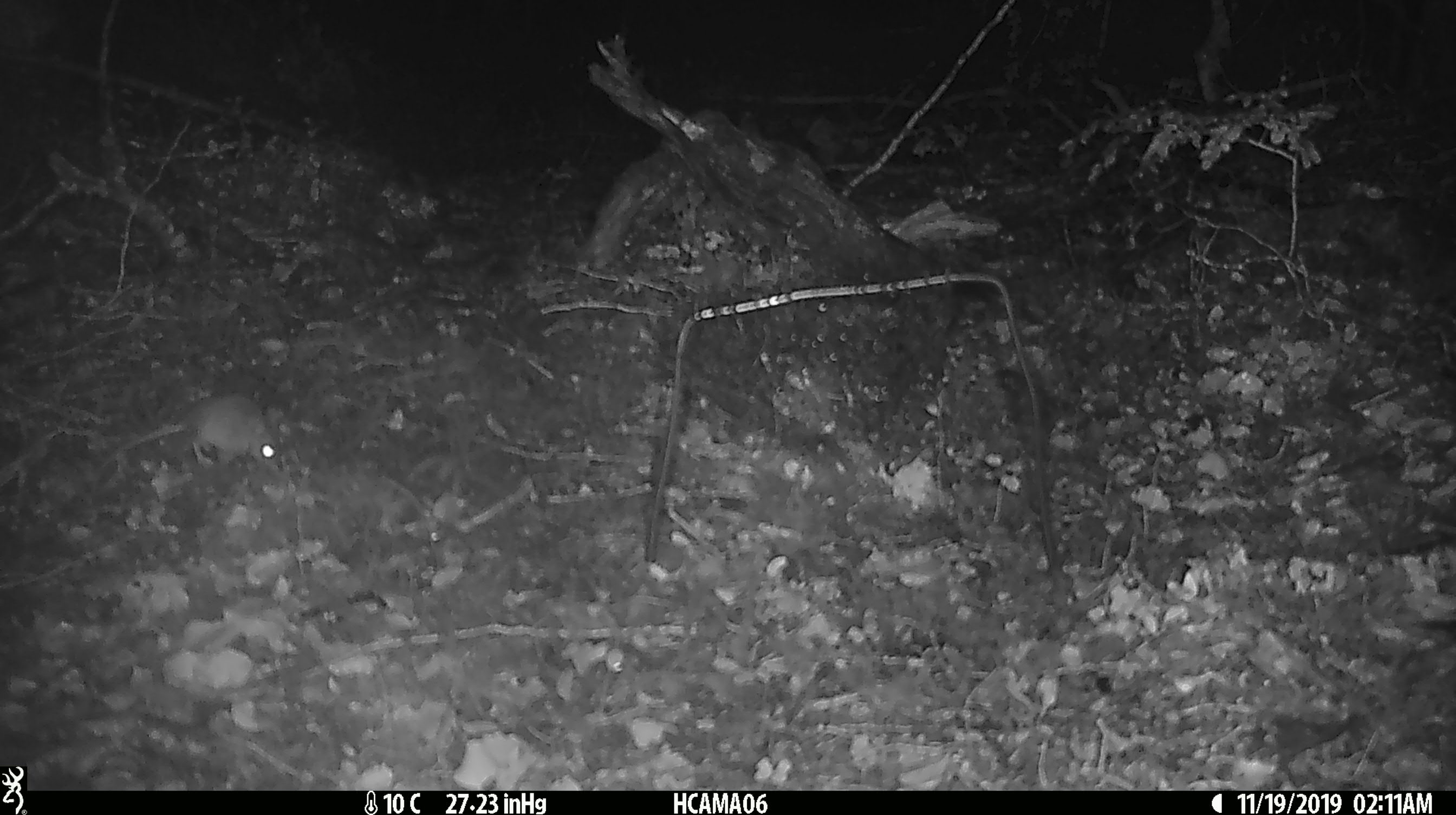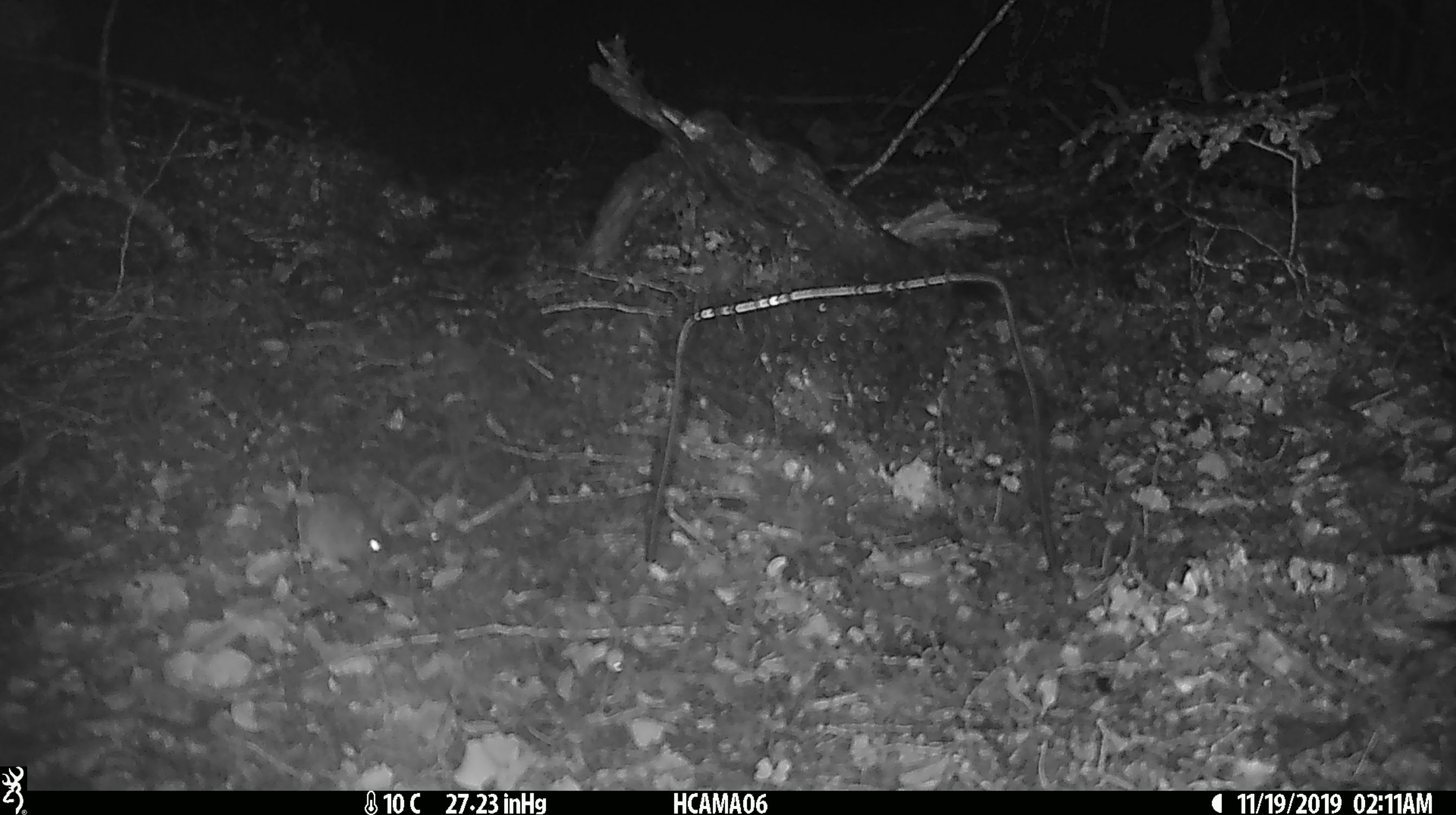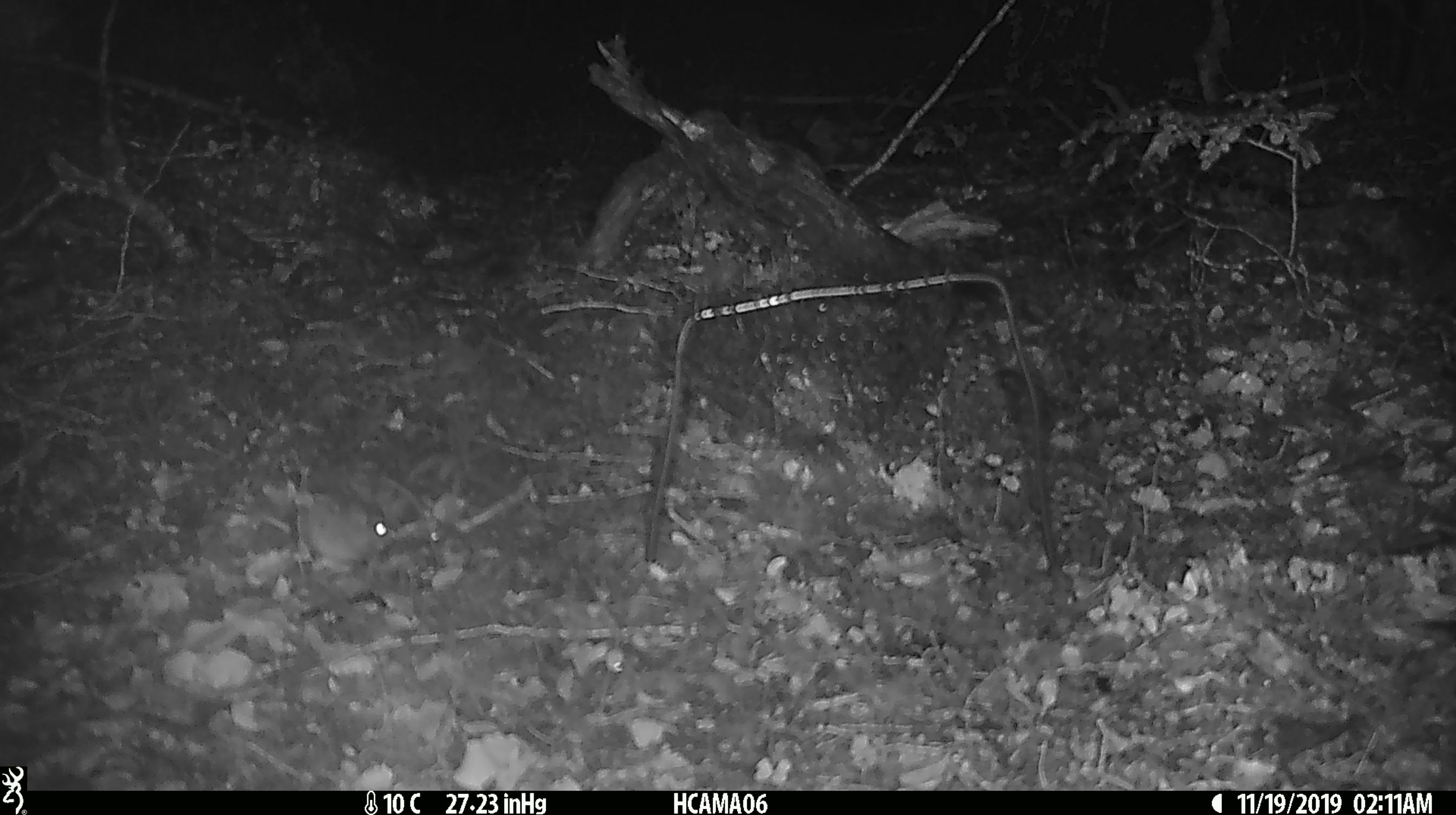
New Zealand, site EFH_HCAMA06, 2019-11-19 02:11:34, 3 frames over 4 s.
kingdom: Animalia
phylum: Chordata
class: Mammalia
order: Rodentia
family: Muridae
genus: Mus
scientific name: Mus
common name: mouse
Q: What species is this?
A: Mouse (Mus).